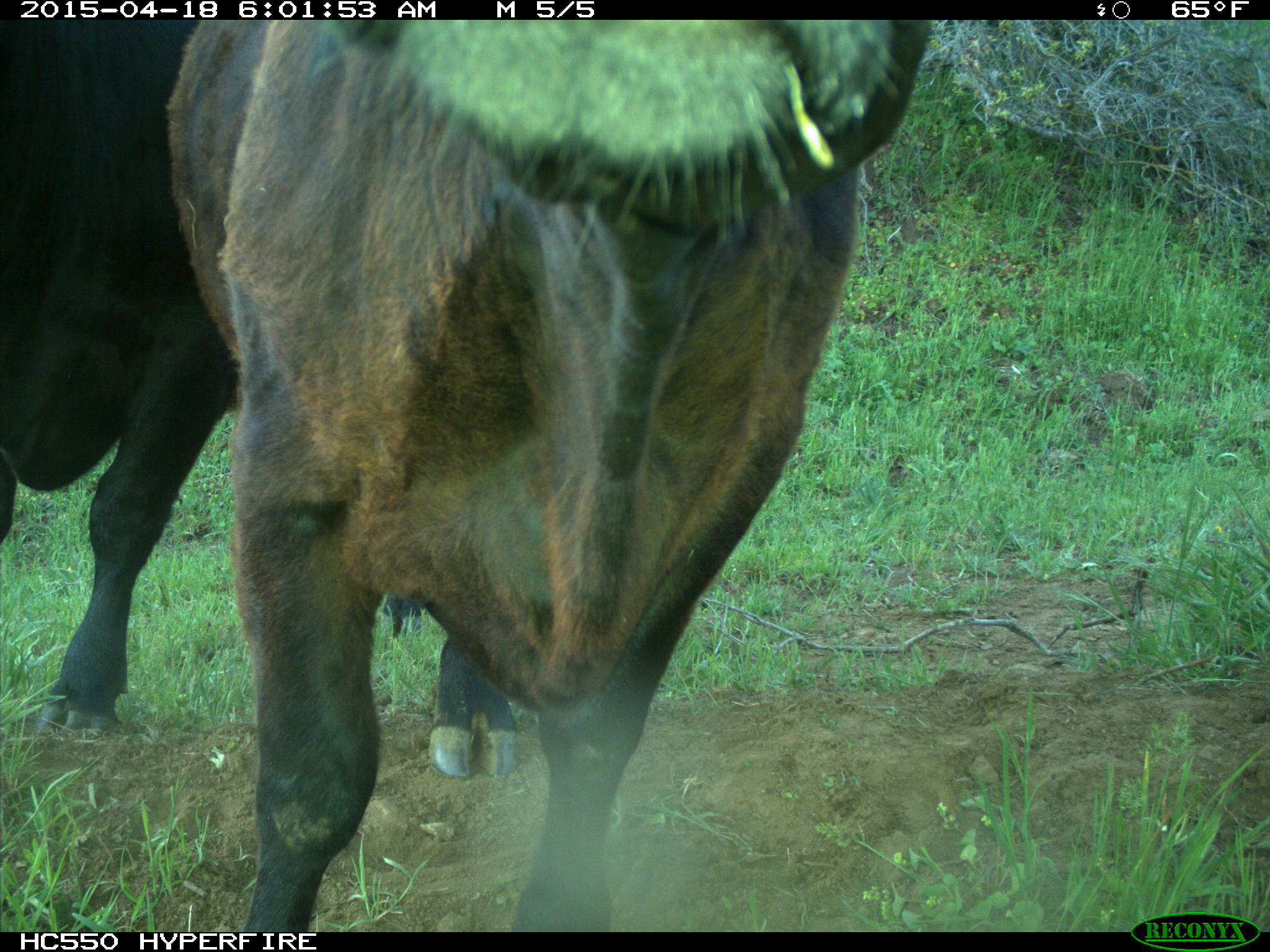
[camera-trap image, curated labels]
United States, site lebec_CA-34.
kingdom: Animalia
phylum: Chordata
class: Mammalia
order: Artiodactyla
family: Bovidae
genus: Bos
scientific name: Bos taurus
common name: domestic cow